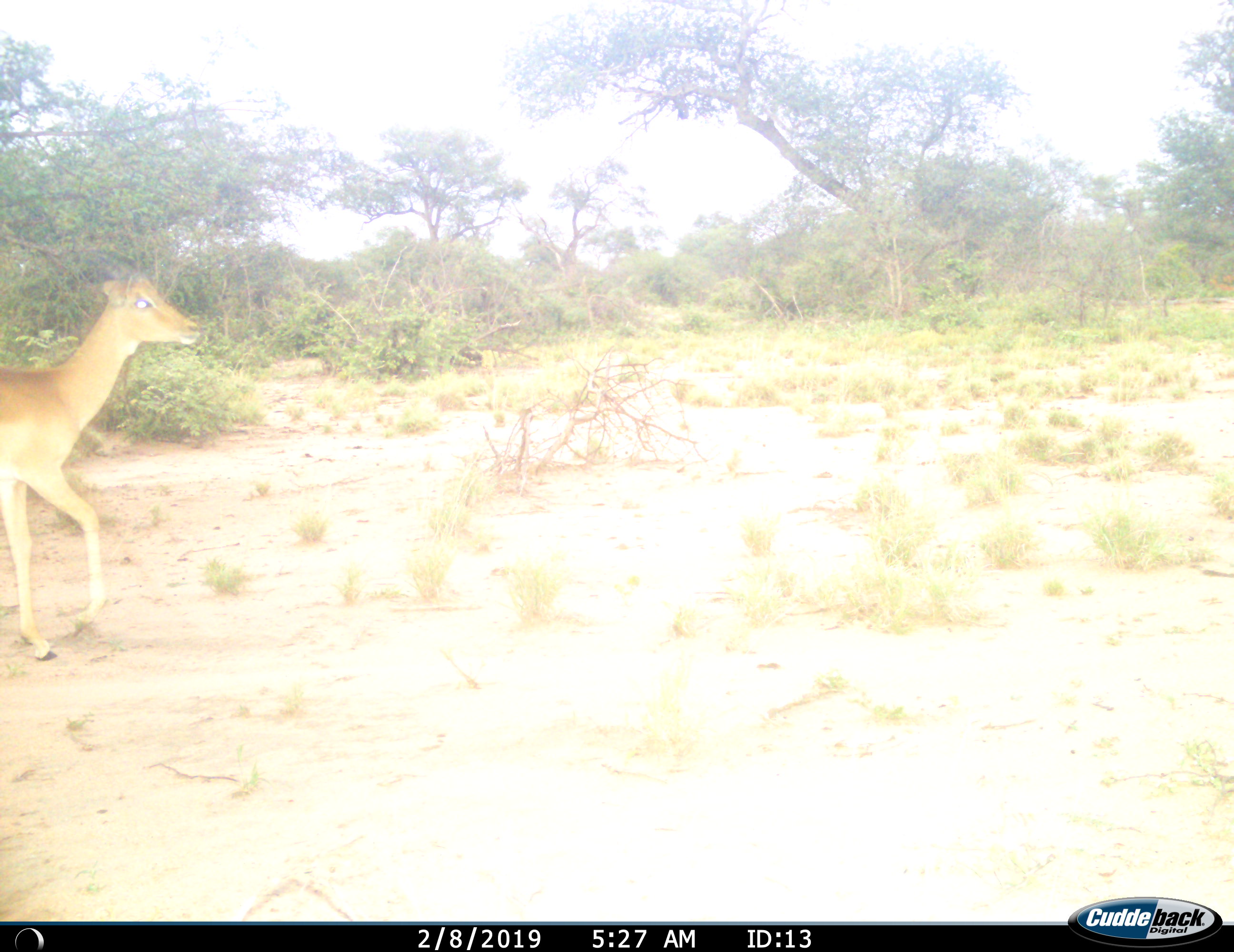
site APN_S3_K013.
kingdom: Animalia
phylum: Chordata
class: Mammalia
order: Artiodactyla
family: Bovidae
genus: Aepyceros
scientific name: Aepyceros melampus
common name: impala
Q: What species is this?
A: Impala (Aepyceros melampus).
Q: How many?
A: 1.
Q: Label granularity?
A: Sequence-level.